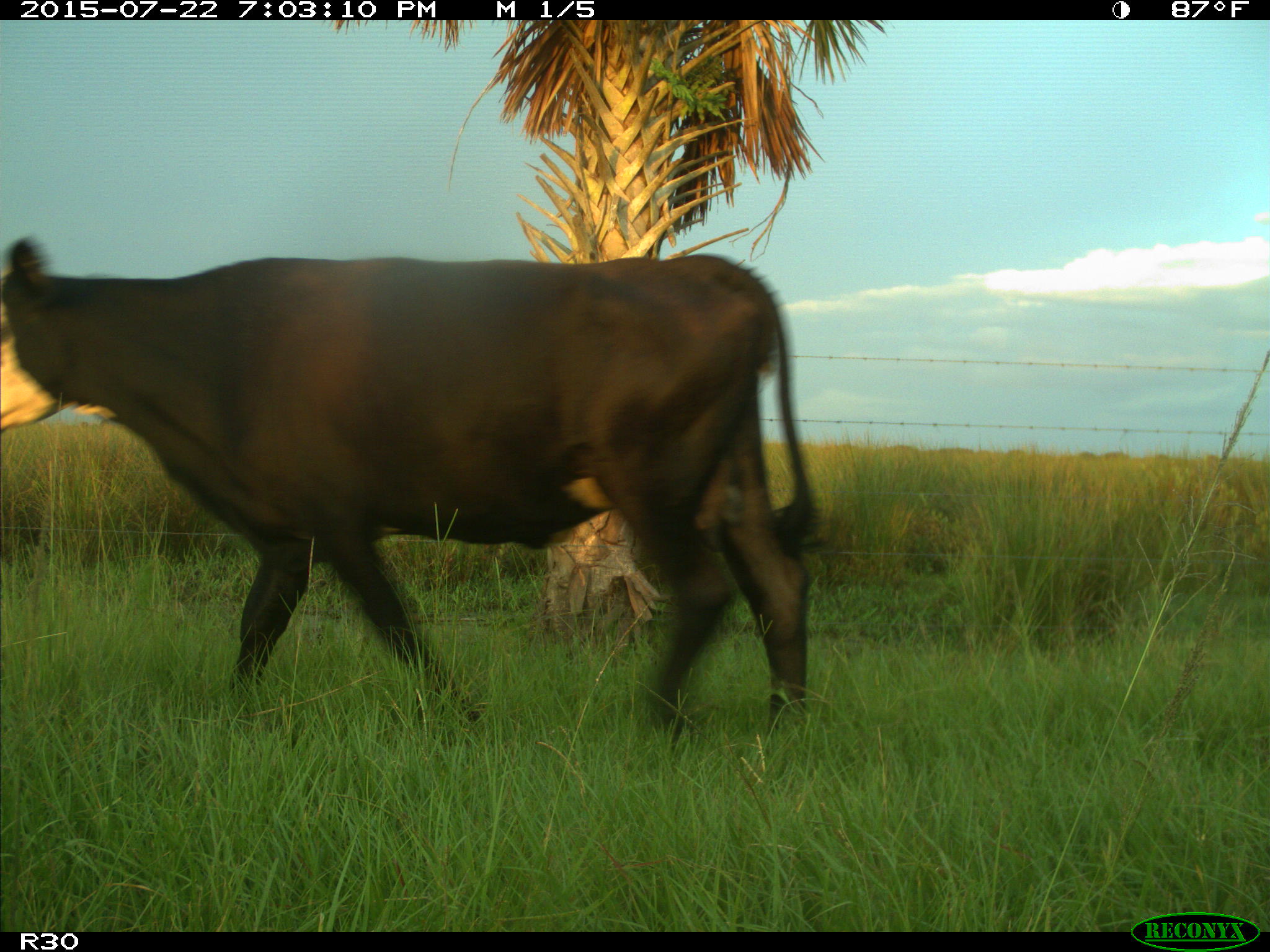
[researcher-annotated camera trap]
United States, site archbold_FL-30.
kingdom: Animalia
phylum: Chordata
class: Mammalia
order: Artiodactyla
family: Bovidae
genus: Bos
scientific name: Bos taurus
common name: domestic cow